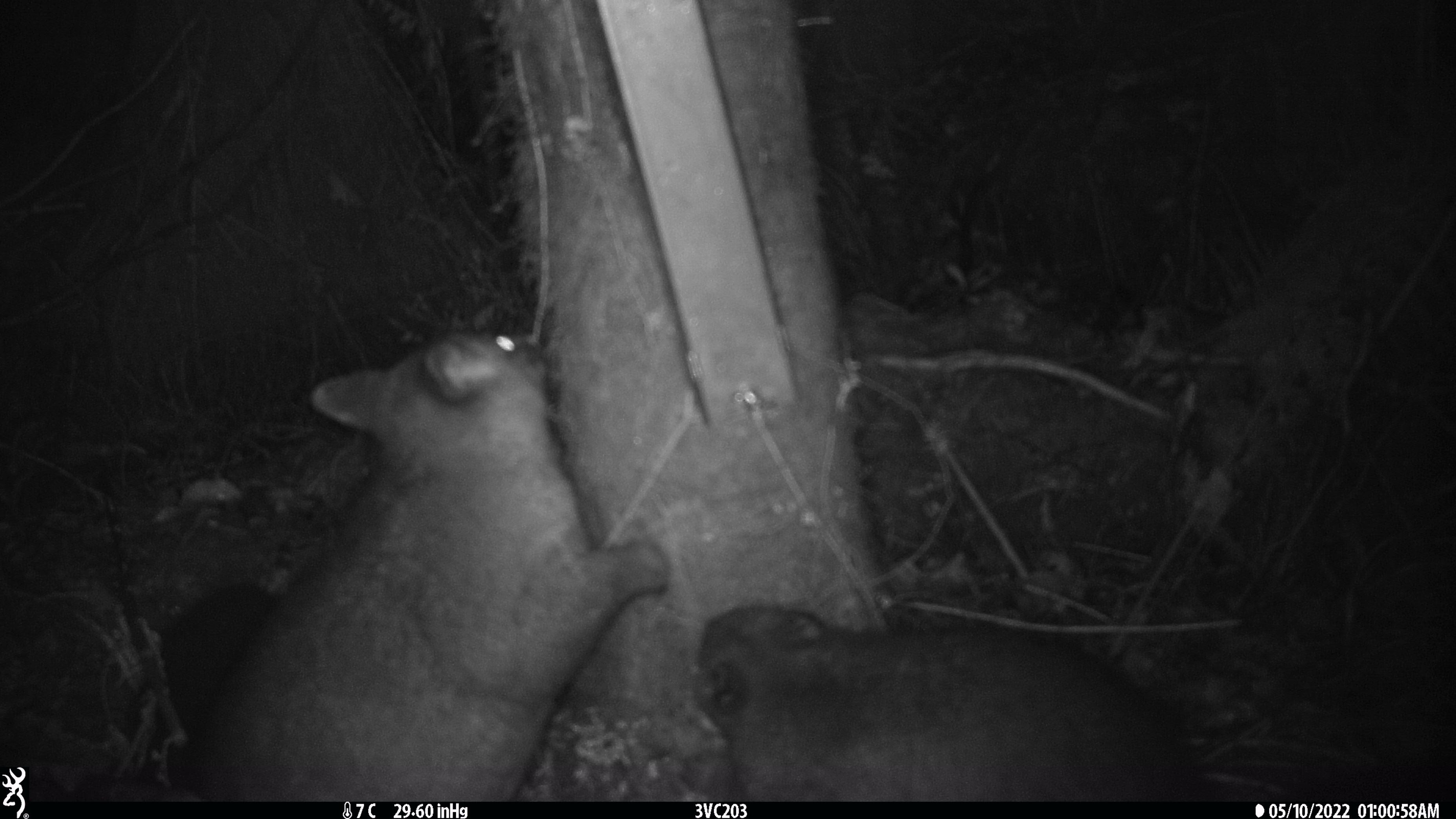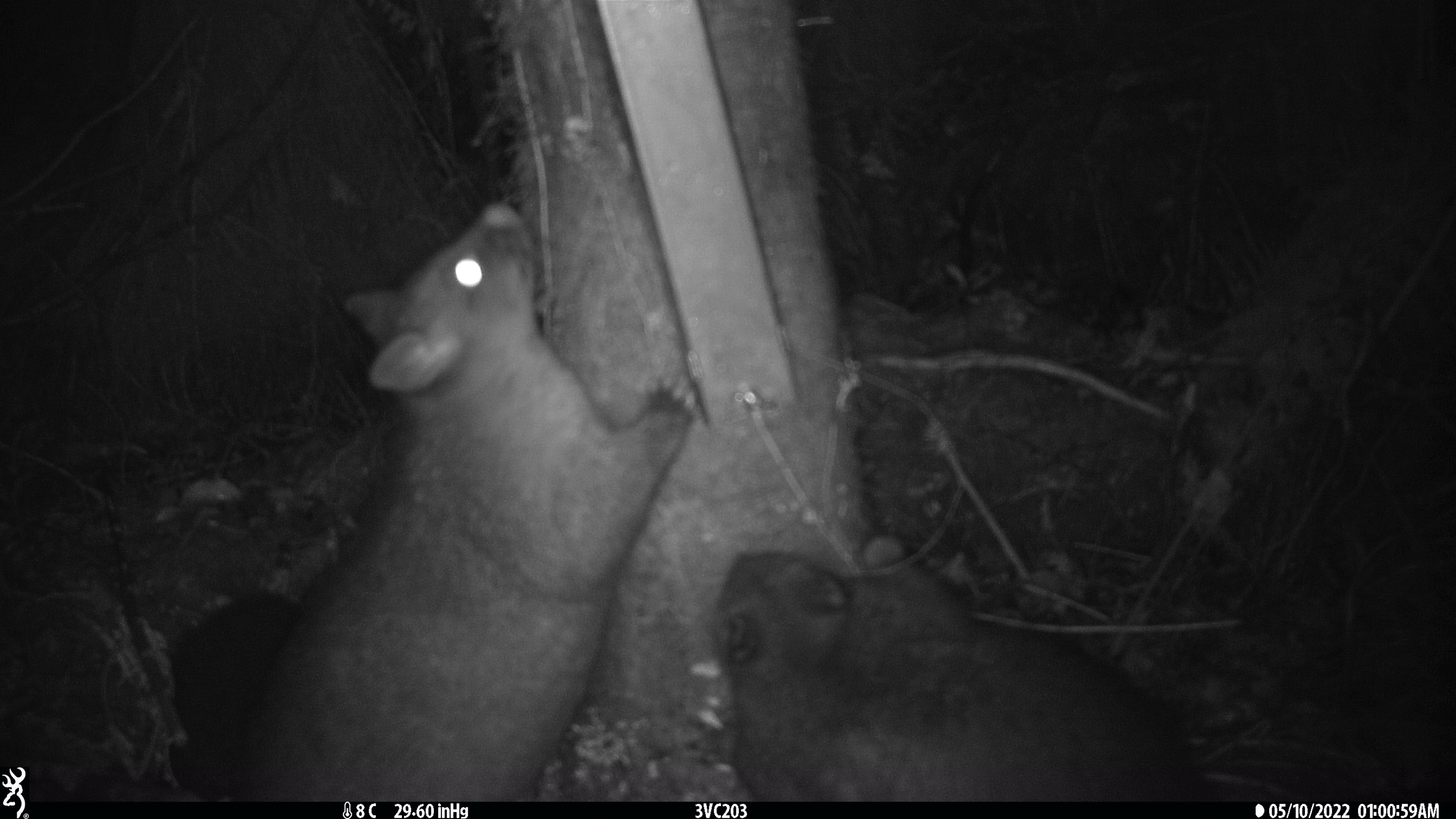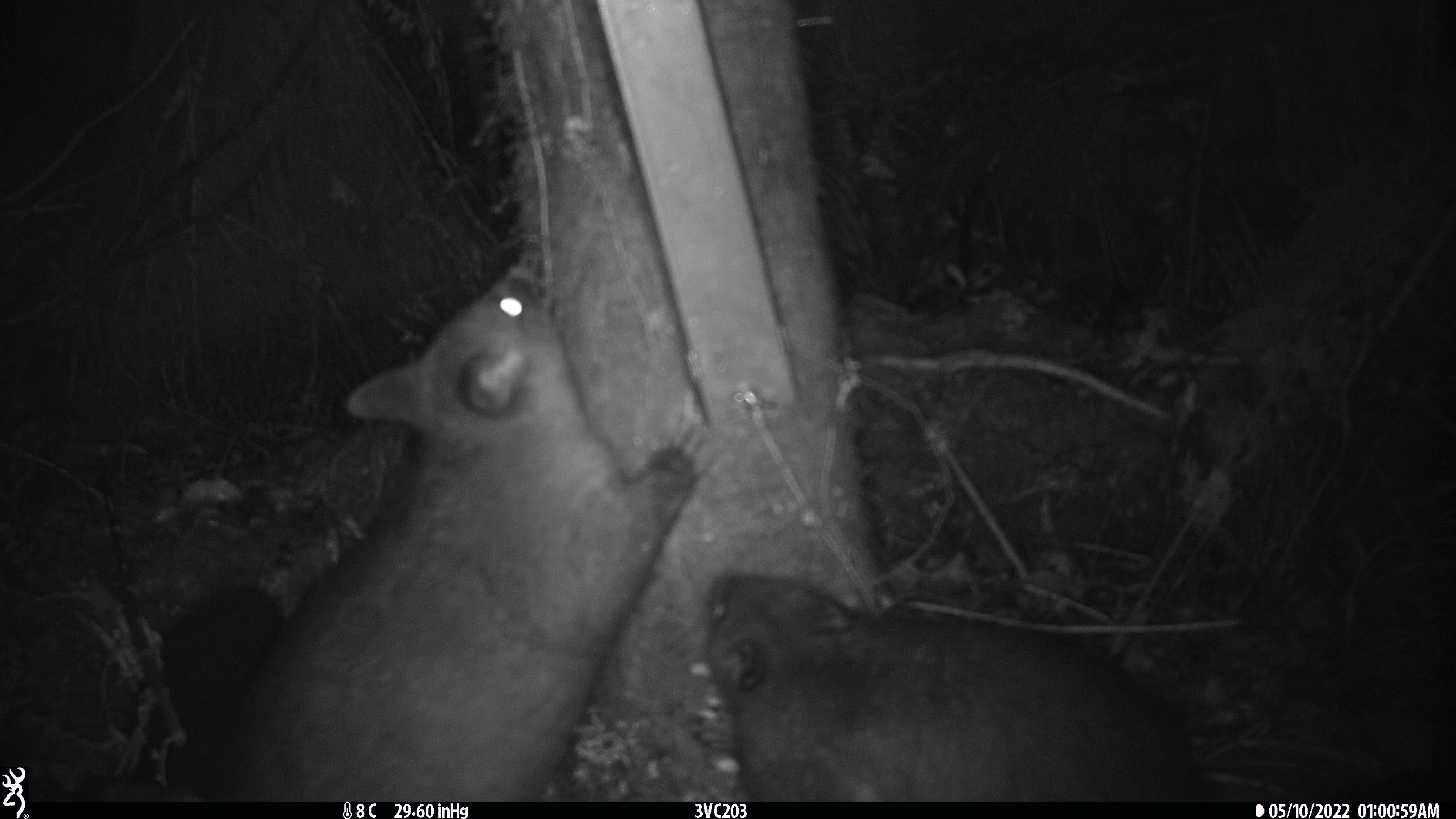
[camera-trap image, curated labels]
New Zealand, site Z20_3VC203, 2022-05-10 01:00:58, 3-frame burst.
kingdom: Animalia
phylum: Chordata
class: Mammalia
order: Diprotodontia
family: Phalangeridae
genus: Trichosurus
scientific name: Trichosurus vulpecula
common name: common brushtail possum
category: possum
Possum (common brushtail possum) (Trichosurus vulpecula).